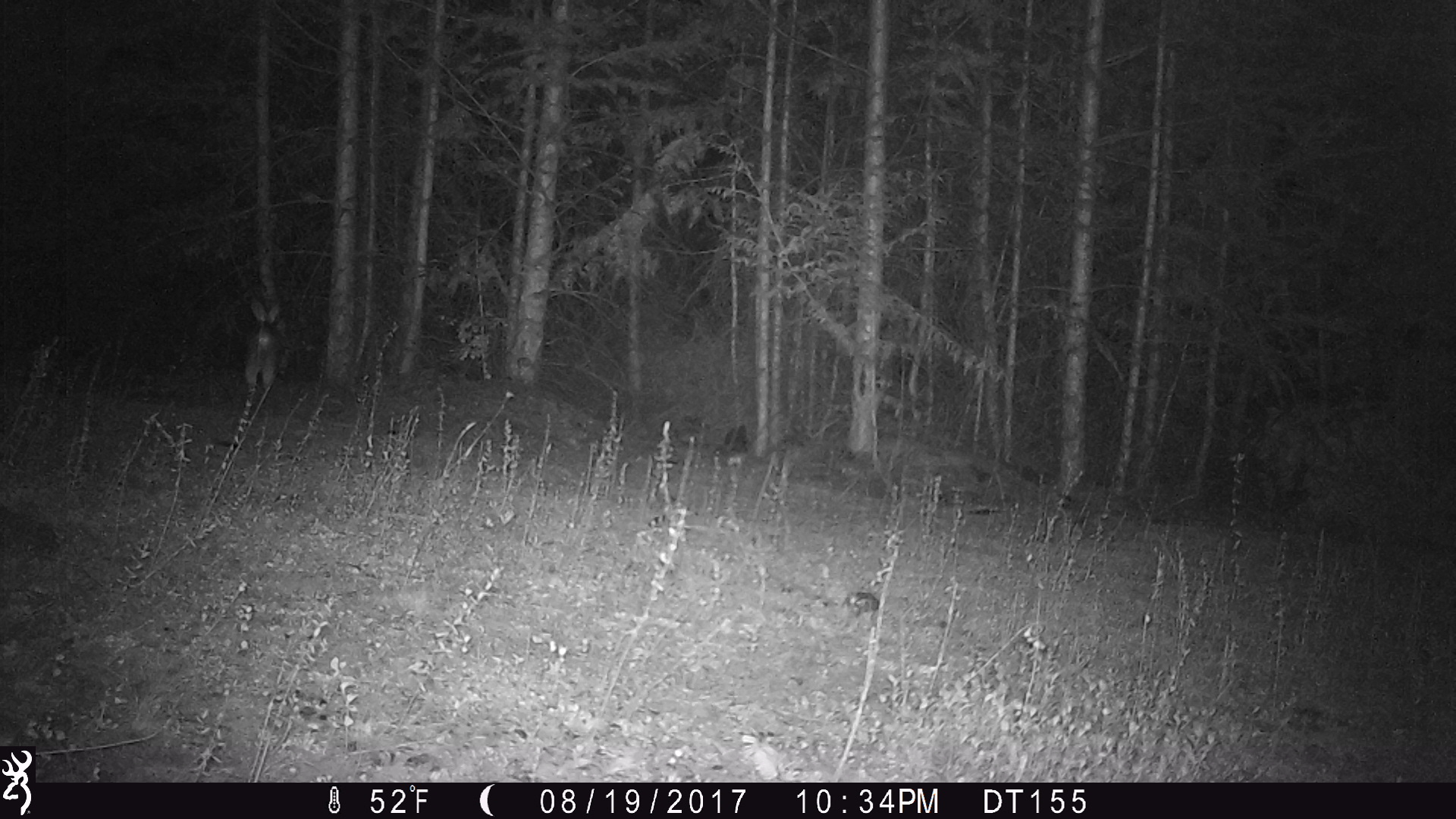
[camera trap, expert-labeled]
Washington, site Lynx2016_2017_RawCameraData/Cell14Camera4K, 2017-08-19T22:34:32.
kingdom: Animalia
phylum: Chordata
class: Mammalia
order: Lagomorpha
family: Leporidae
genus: Lepus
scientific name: Lepus americanus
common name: snowshoe hare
Lepus americanus (snowshoe hare). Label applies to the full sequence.